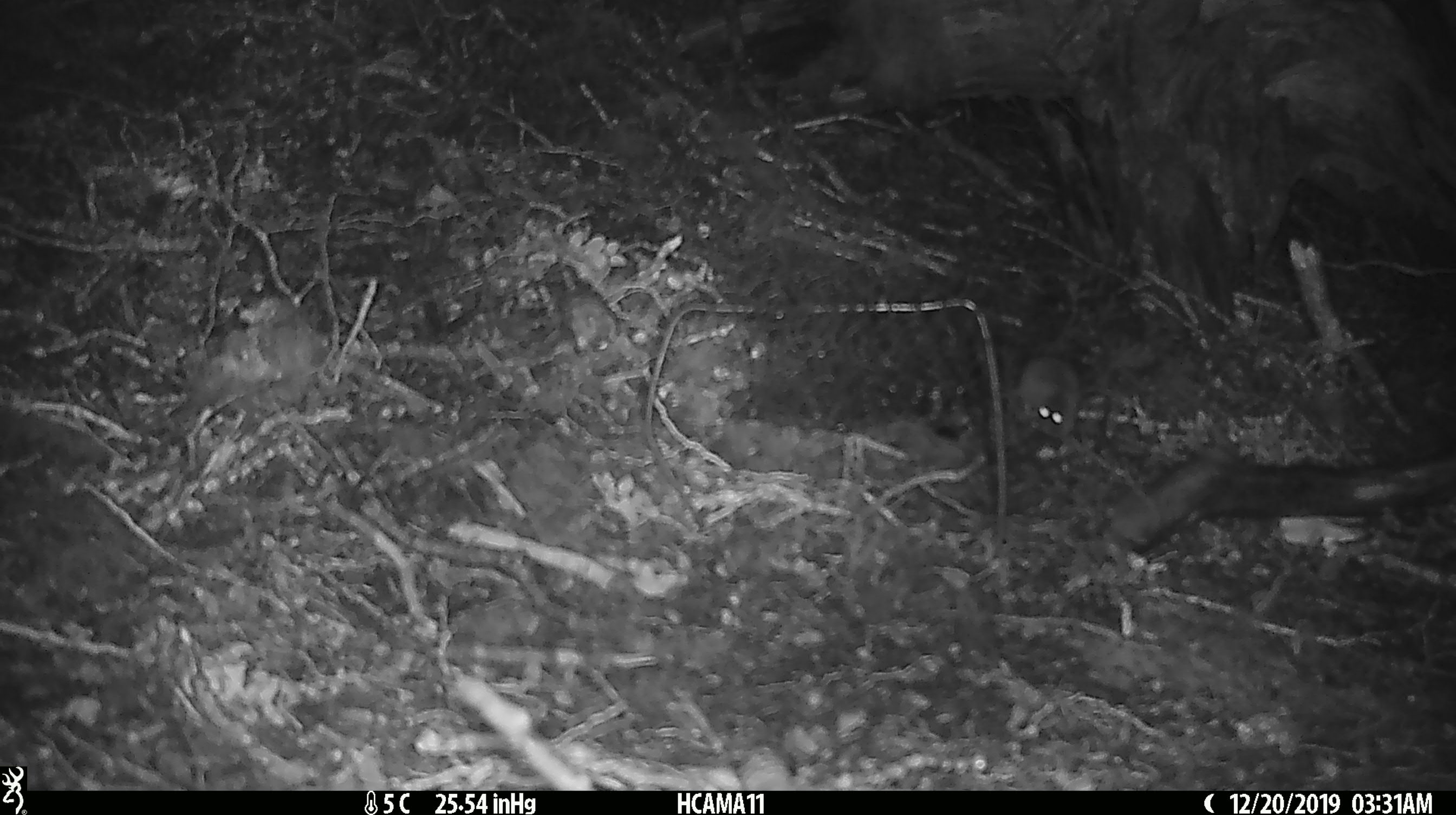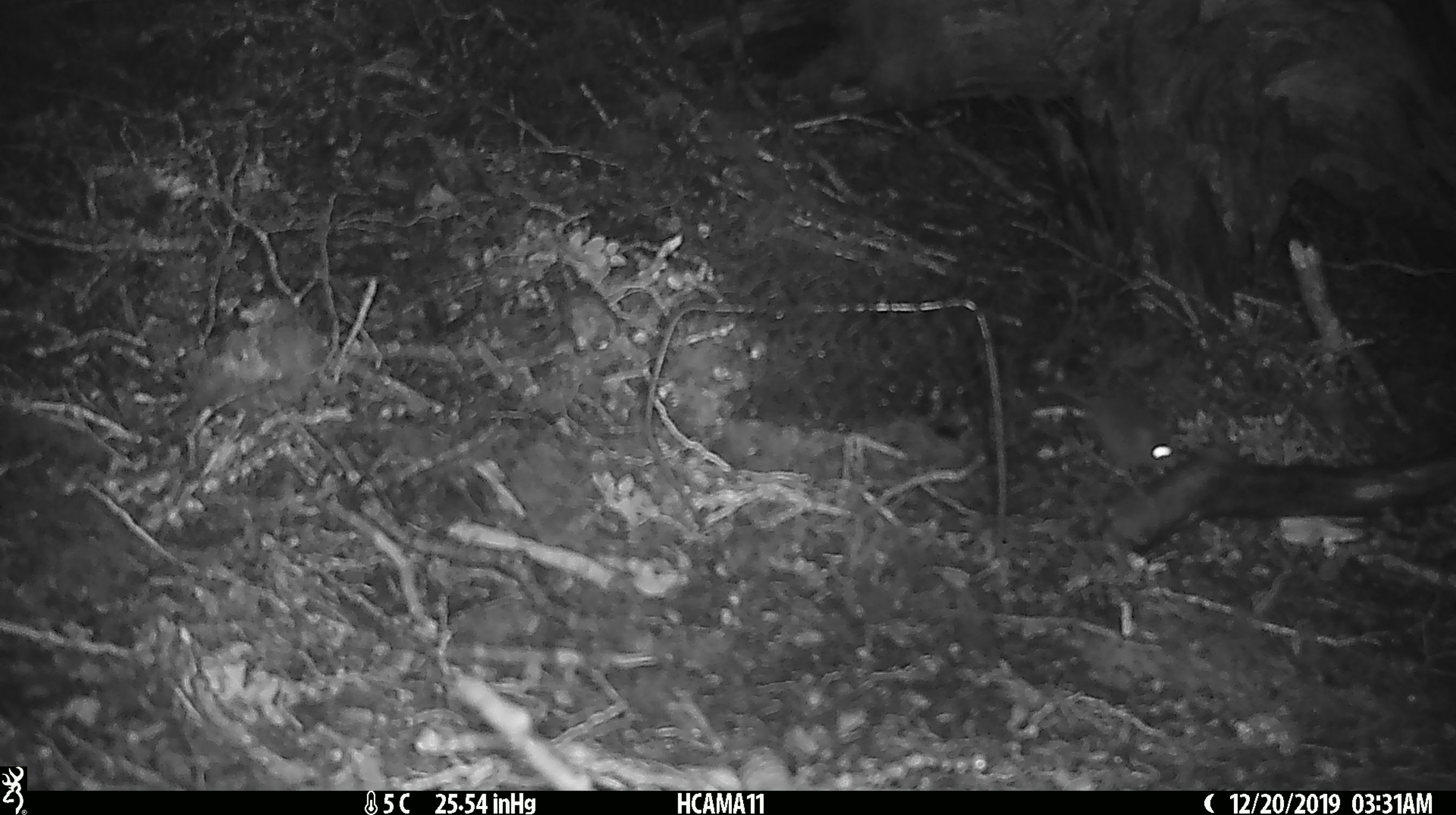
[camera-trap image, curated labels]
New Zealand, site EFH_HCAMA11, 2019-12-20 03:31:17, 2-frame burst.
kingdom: Animalia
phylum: Chordata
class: Mammalia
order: Rodentia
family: Muridae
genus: Mus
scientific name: Mus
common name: mouse